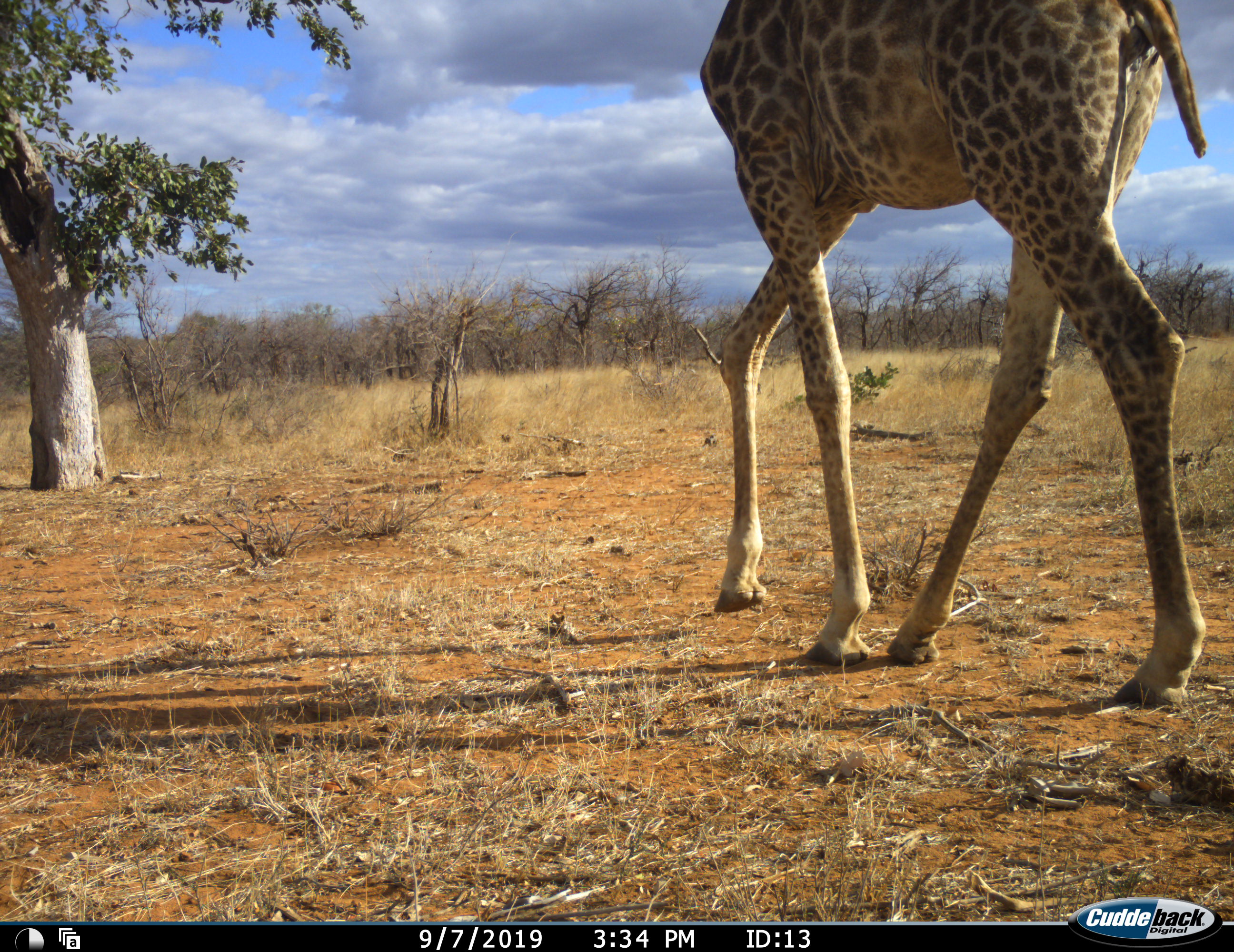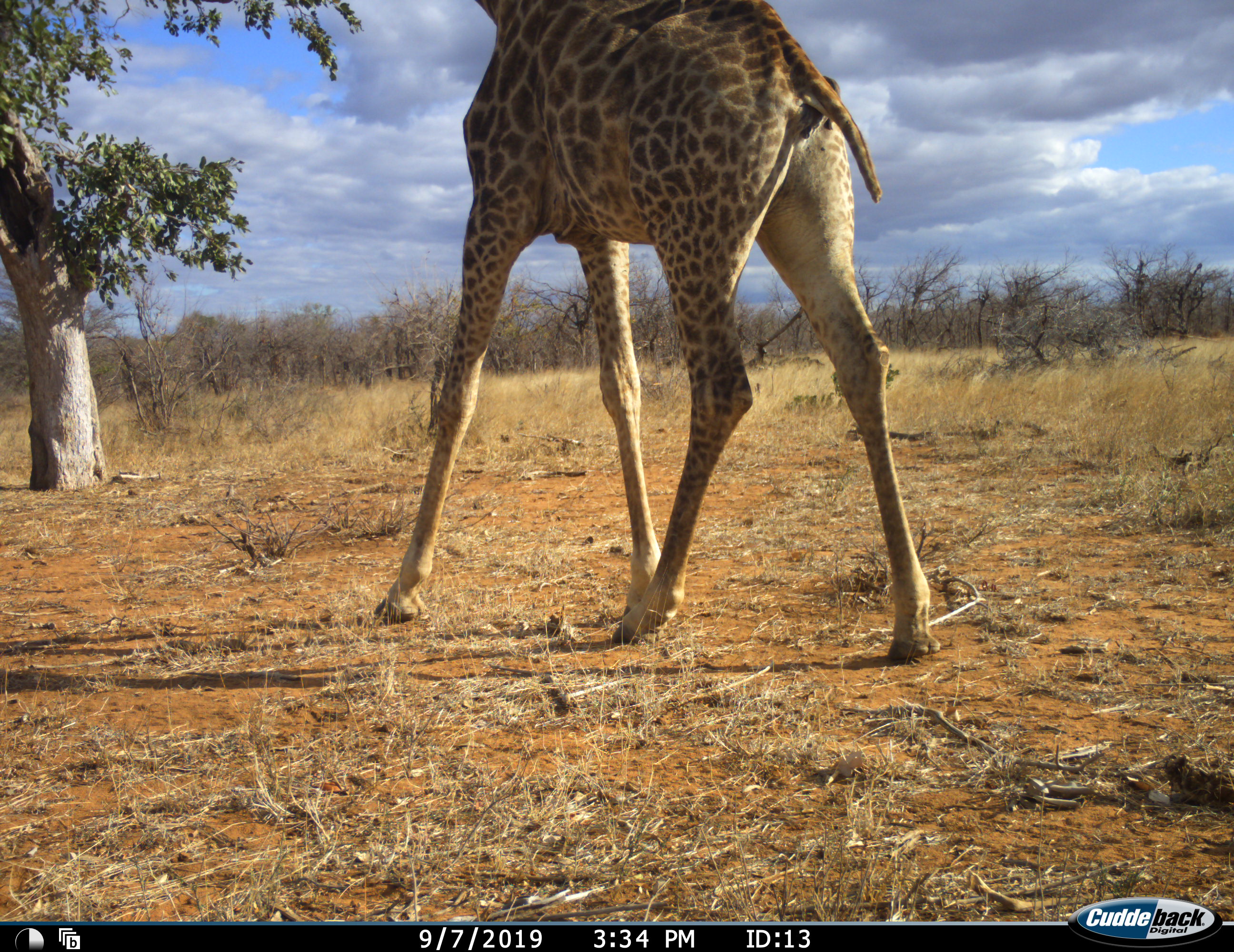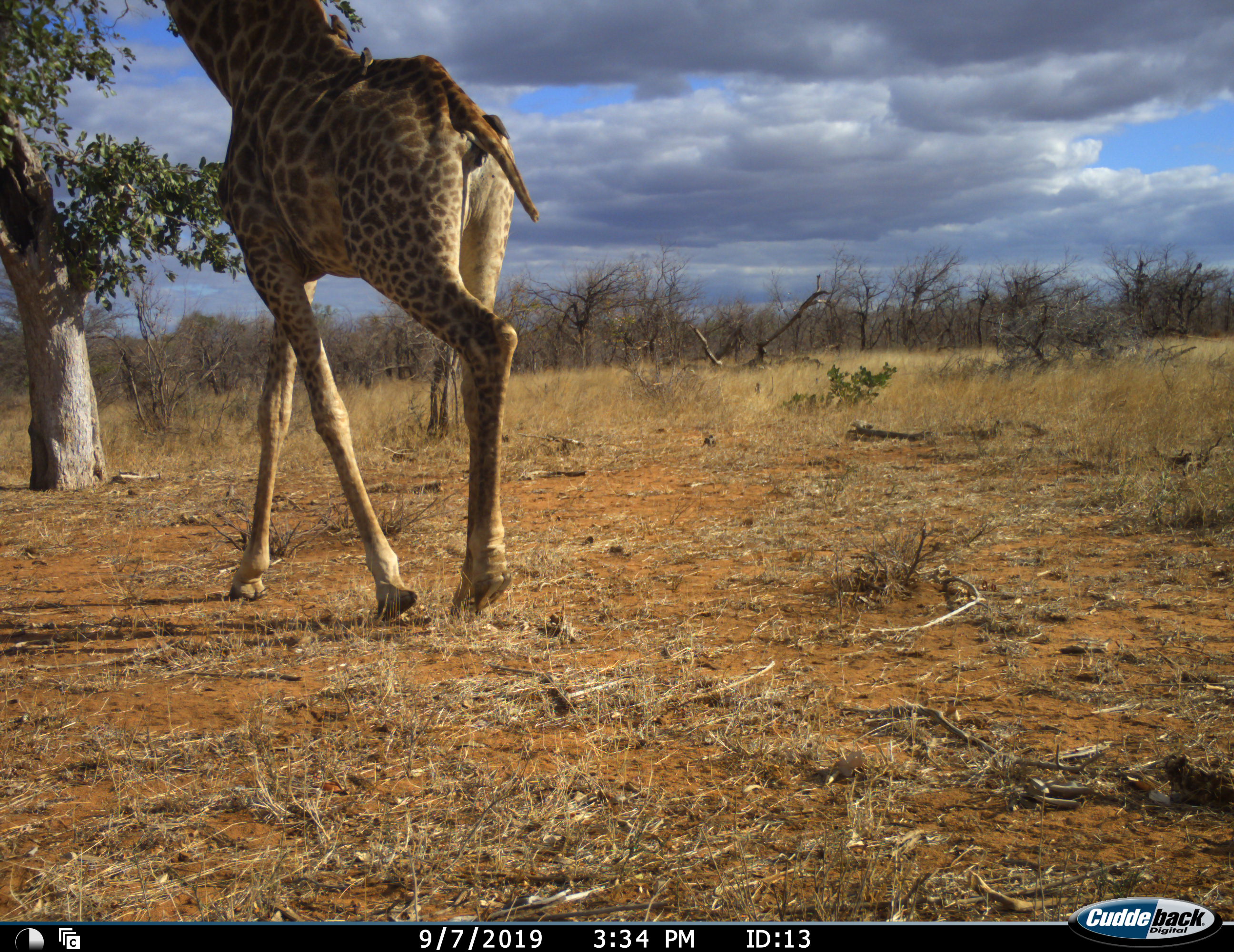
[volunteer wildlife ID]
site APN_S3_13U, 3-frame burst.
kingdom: Animalia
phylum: Chordata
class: Mammalia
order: Artiodactyla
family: Giraffidae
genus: Giraffa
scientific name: Giraffa camelopardalis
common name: giraffe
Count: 1.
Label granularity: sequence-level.